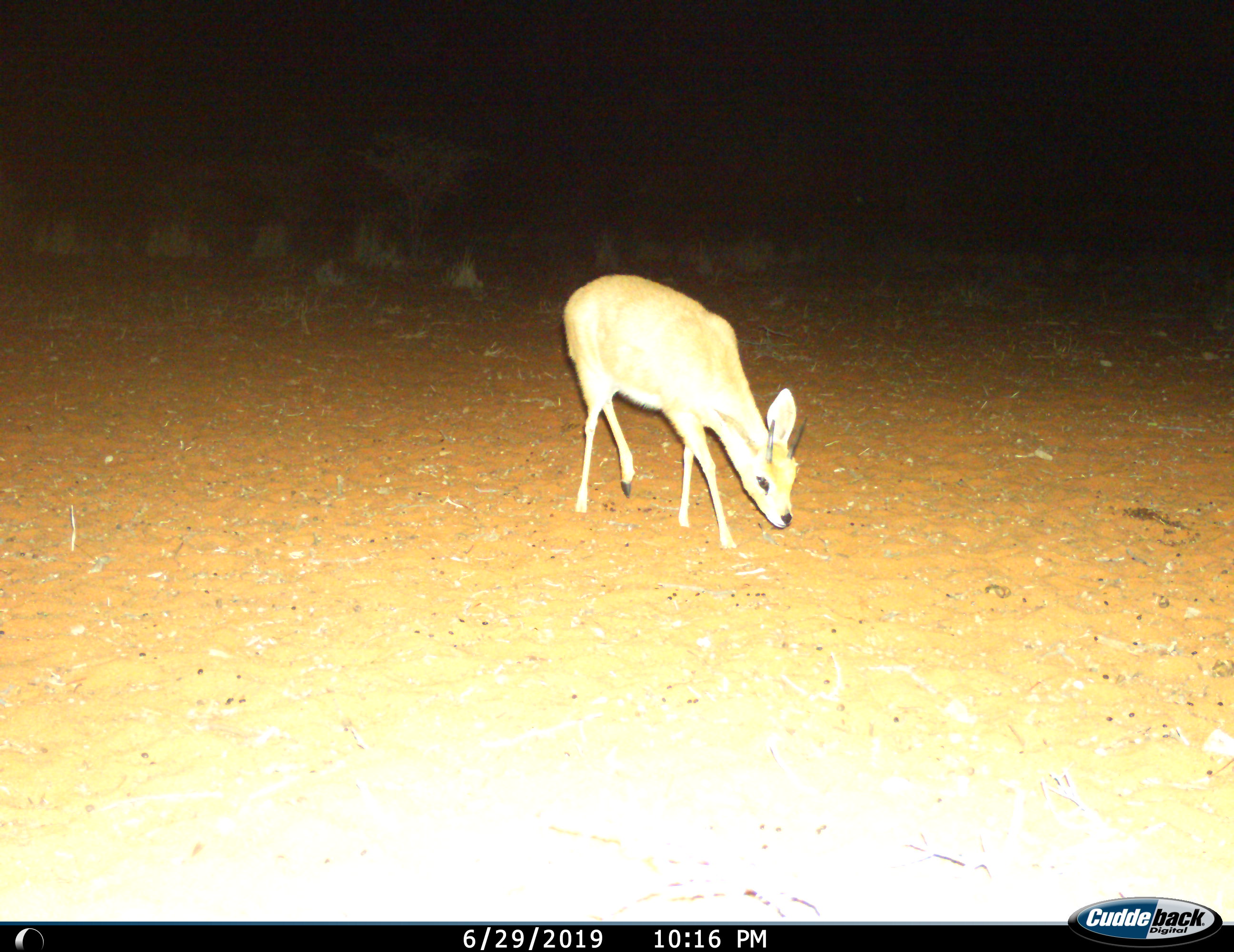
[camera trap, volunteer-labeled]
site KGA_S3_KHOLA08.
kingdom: Animalia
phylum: Chordata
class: Mammalia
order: Artiodactyla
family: Bovidae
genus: Raphicerus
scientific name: Raphicerus campestris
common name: steenbok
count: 1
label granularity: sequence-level